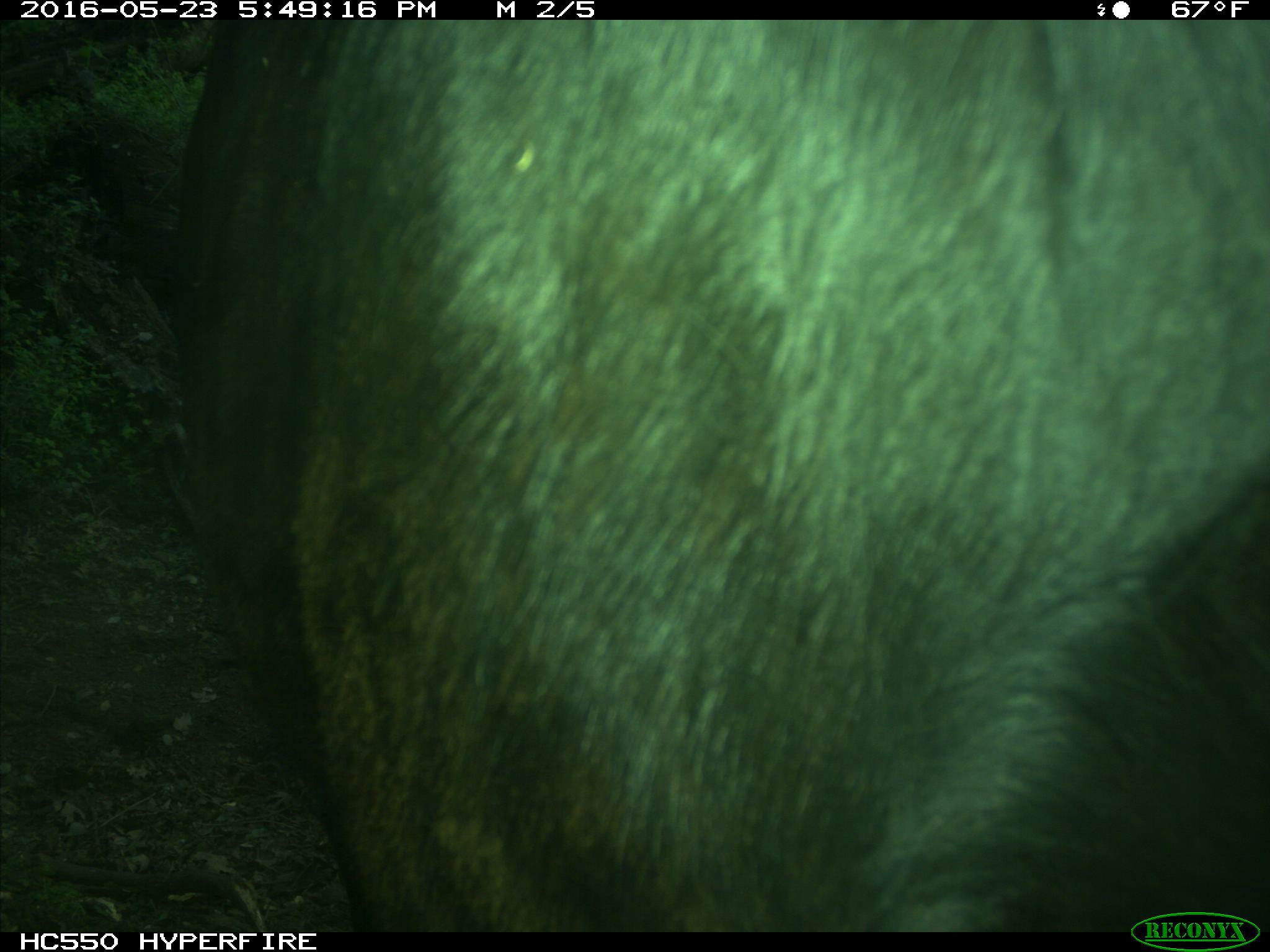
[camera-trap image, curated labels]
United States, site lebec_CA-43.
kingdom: Animalia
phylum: Chordata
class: Mammalia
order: Artiodactyla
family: Bovidae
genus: Bos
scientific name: Bos taurus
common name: domestic cow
Bos taurus (domestic cow).